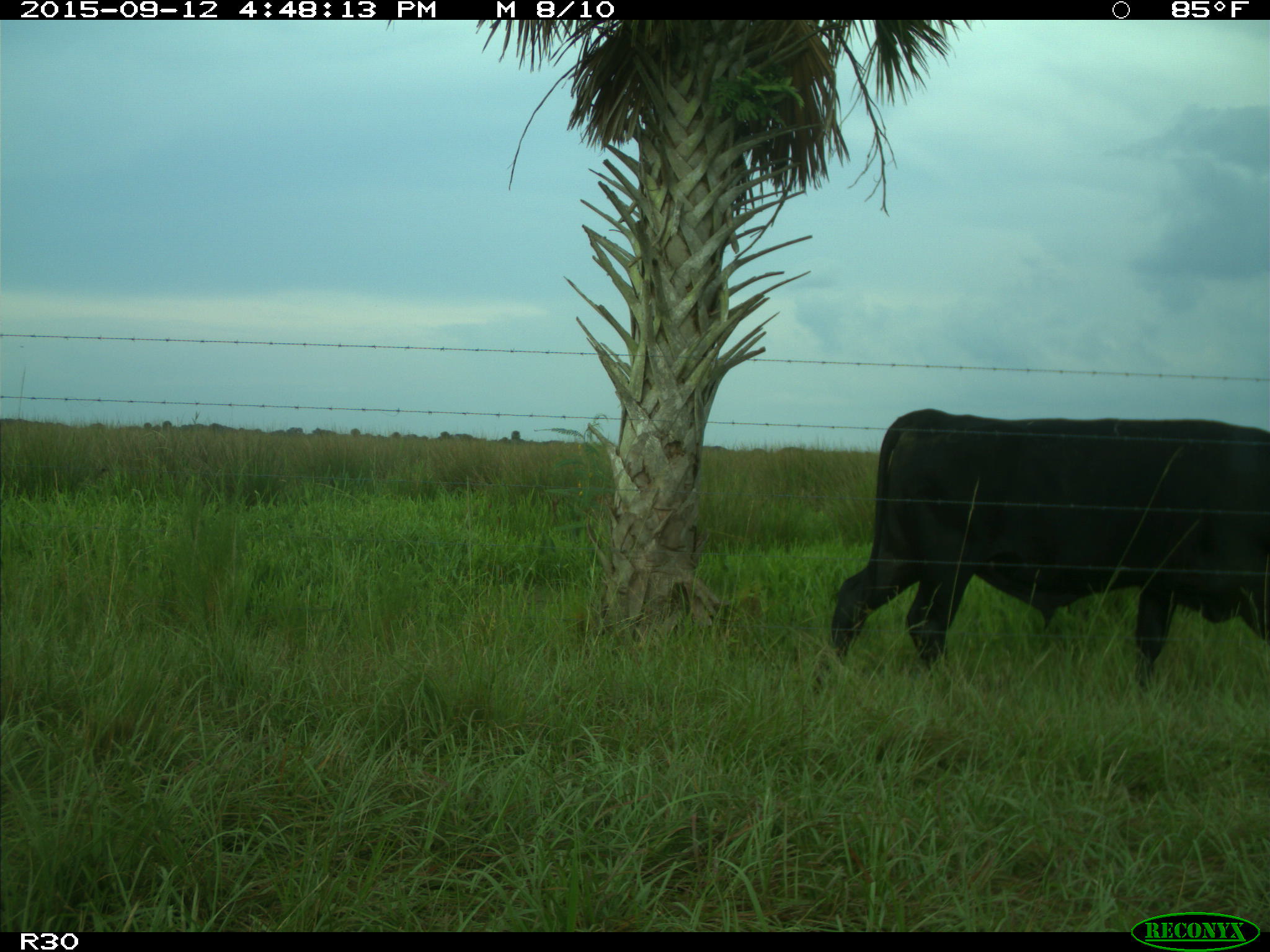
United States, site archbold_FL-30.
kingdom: Animalia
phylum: Chordata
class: Mammalia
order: Artiodactyla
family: Bovidae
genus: Bos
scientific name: Bos taurus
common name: domestic cow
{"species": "Bos taurus (domestic cow)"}